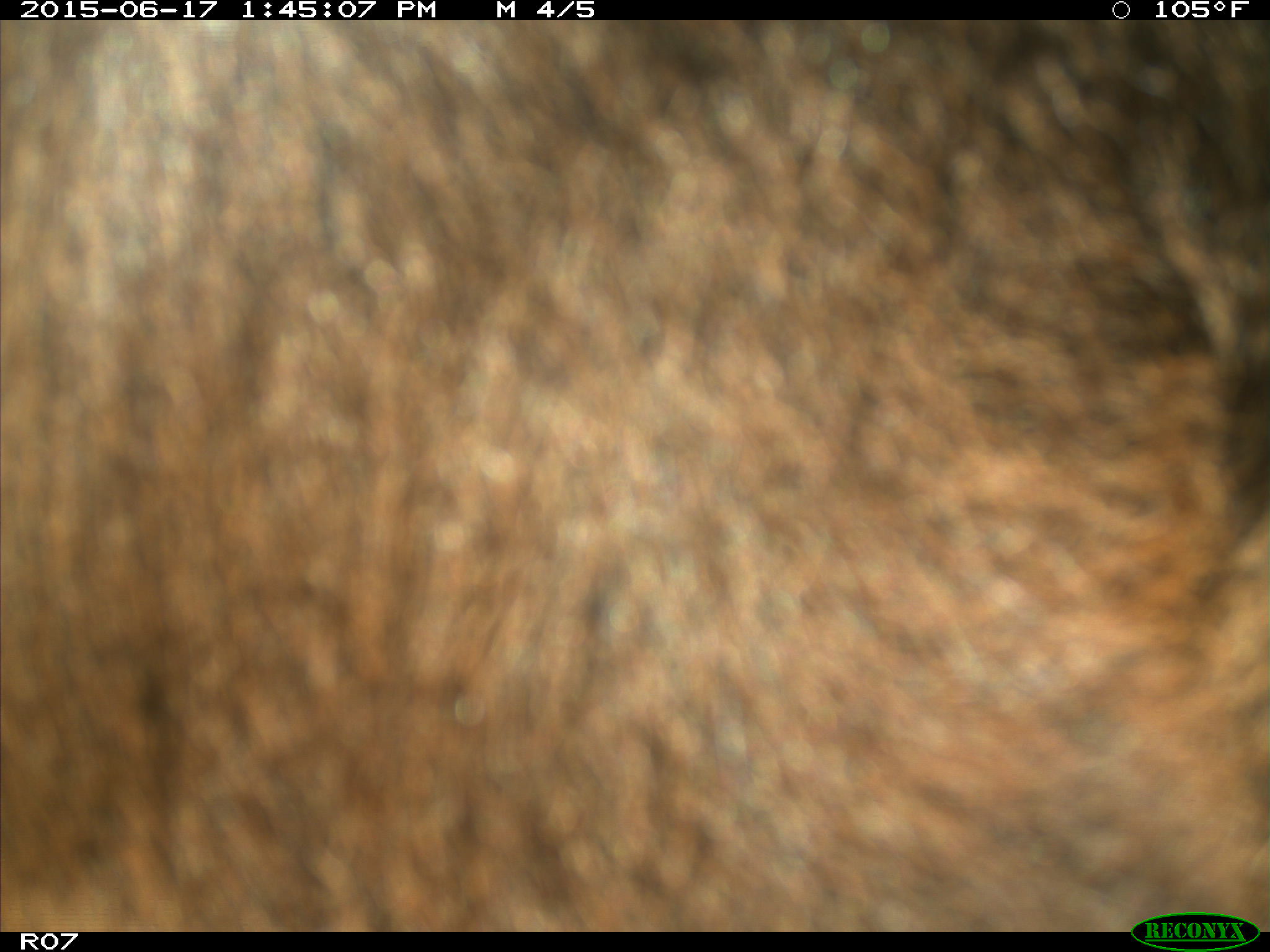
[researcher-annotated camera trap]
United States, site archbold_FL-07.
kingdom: Animalia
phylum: Chordata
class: Mammalia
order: Artiodactyla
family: Bovidae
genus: Bos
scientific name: Bos taurus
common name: domestic cow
Bos taurus (domestic cow).